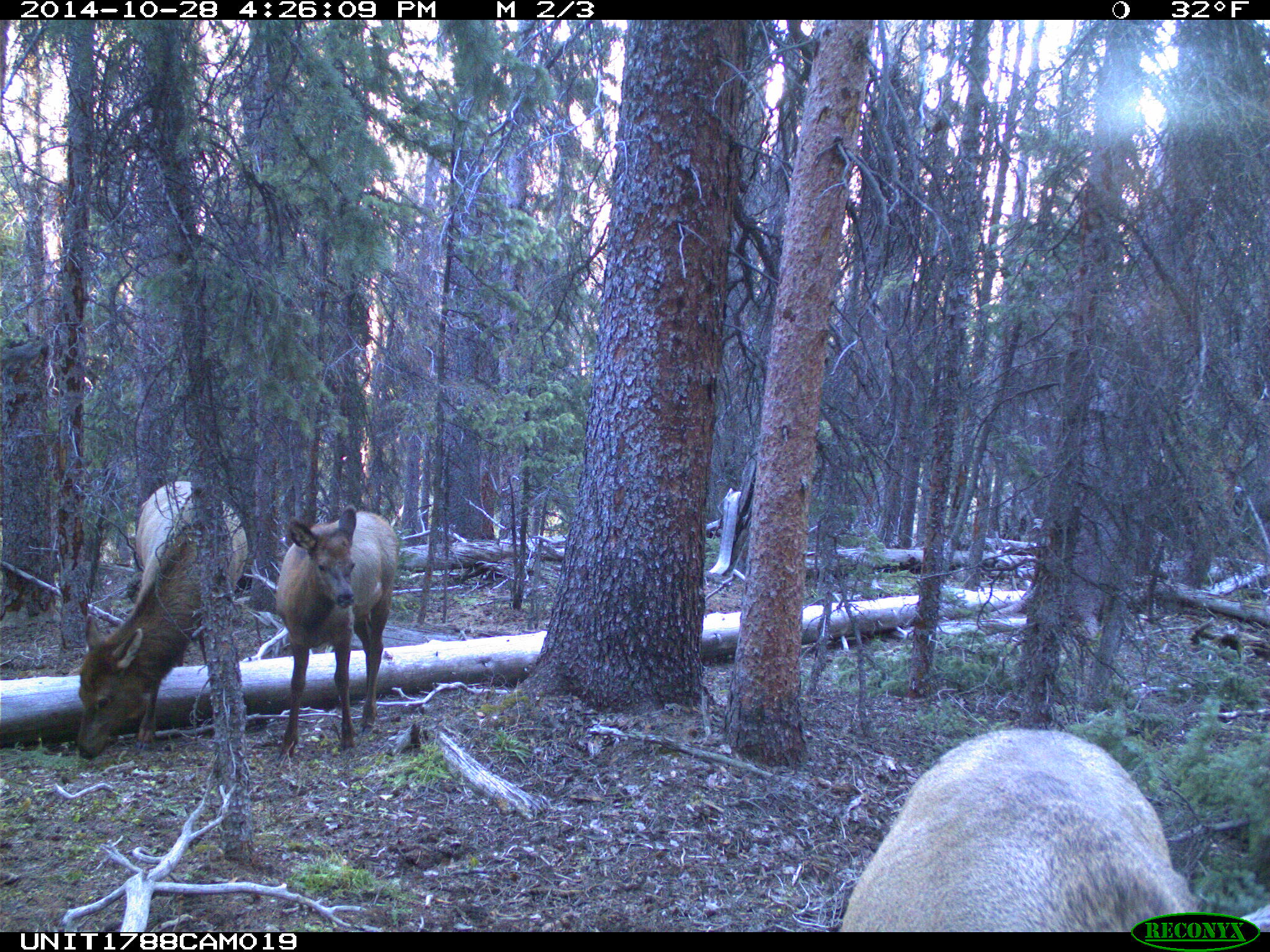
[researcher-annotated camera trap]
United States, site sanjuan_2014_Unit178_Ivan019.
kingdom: Animalia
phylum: Chordata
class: Mammalia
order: Artiodactyla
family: Cervidae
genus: Cervus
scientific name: Cervus elaphus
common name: red deer